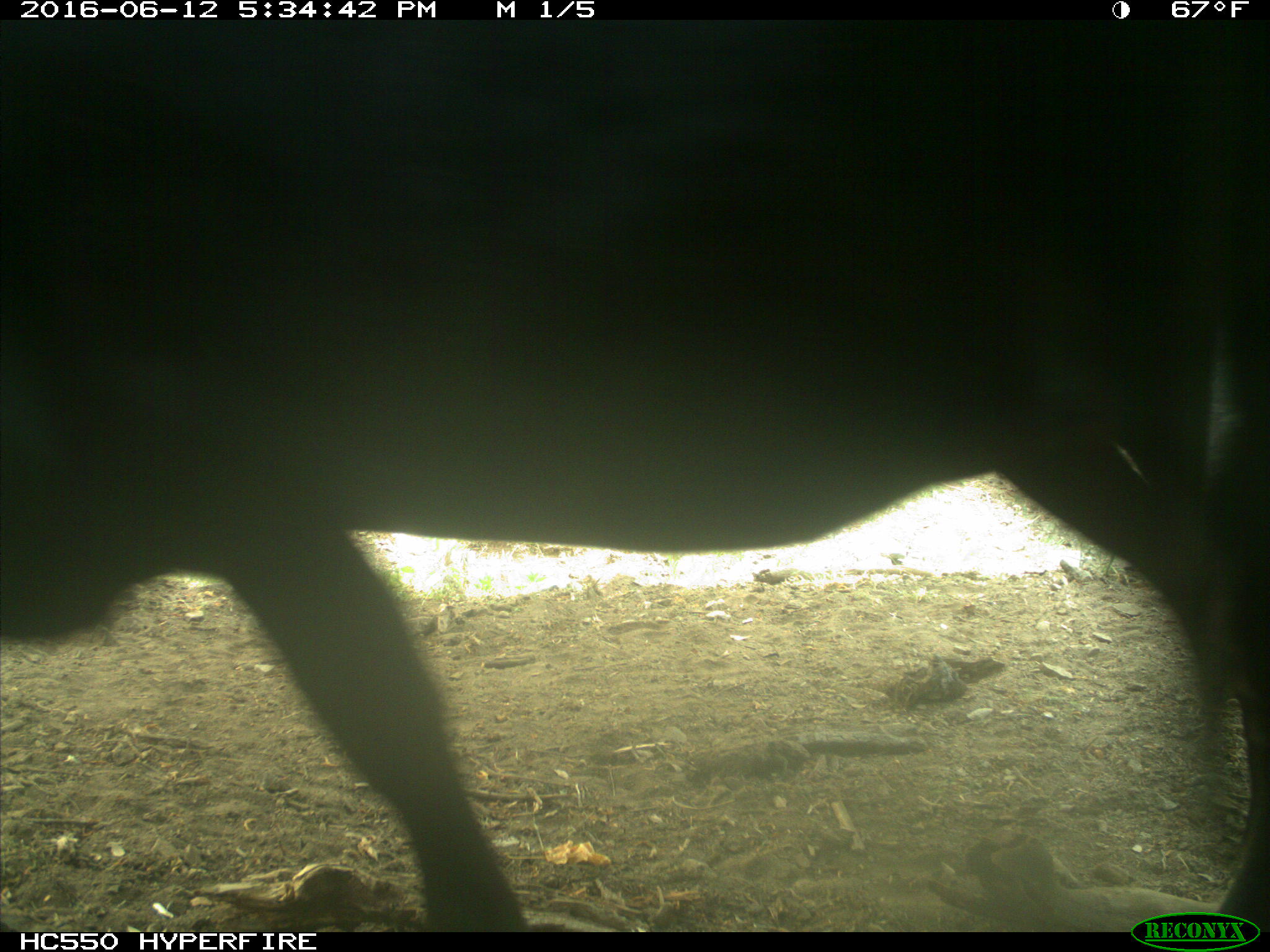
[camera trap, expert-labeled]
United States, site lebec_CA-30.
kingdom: Animalia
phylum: Chordata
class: Mammalia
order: Artiodactyla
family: Bovidae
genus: Bos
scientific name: Bos taurus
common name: domestic cow